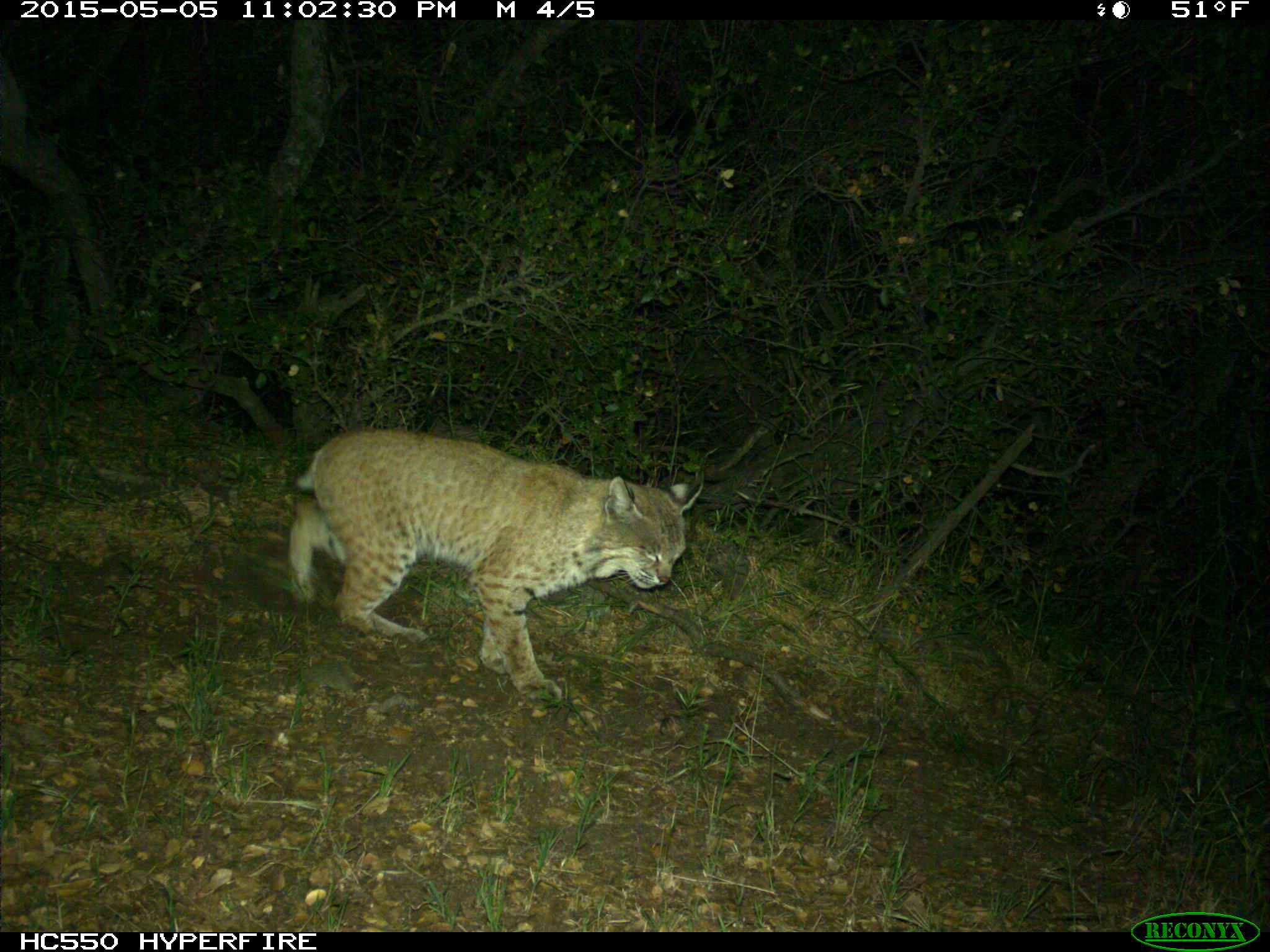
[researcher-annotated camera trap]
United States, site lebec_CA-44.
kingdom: Animalia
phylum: Chordata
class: Mammalia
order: Carnivora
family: Felidae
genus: Lynx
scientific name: Lynx rufus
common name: bobcat